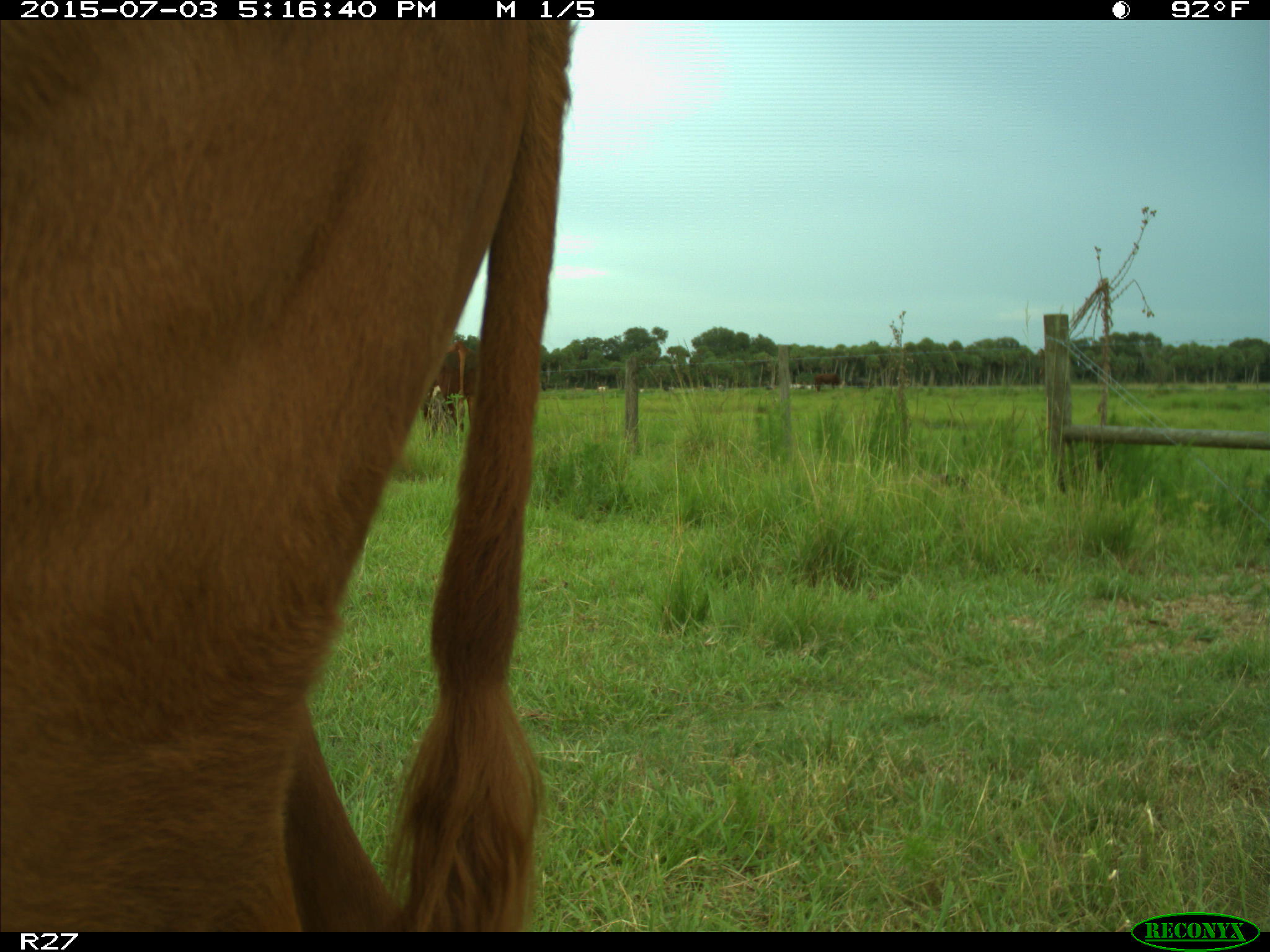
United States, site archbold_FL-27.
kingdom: Animalia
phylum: Chordata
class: Mammalia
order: Artiodactyla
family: Bovidae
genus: Bos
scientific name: Bos taurus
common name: domestic cow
Bos taurus (domestic cow).